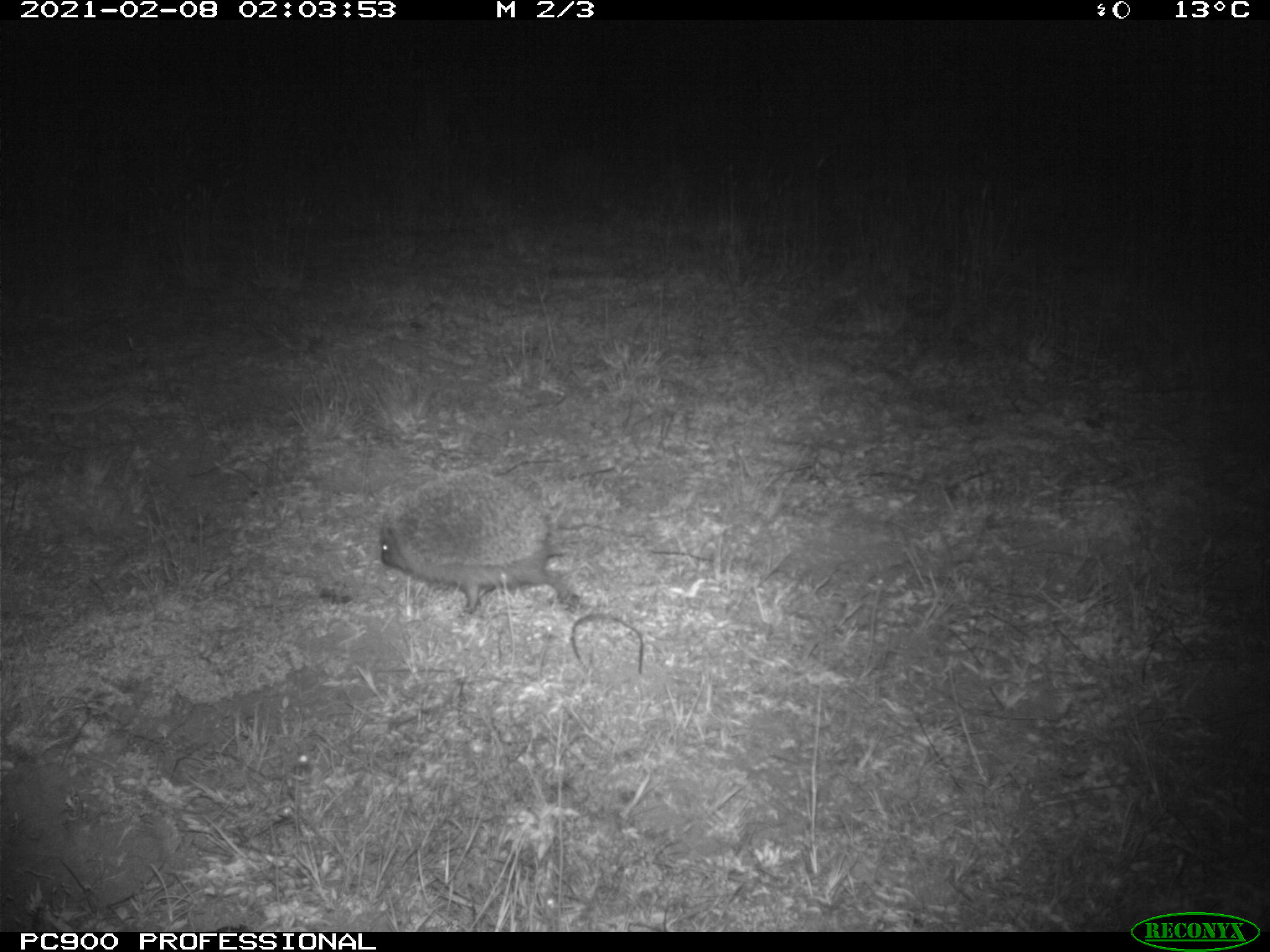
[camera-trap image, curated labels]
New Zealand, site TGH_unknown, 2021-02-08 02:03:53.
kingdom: Animalia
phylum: Chordata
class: Mammalia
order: Eulipotyphla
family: Erinaceidae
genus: Erinaceus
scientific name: Erinaceus europaeus europaeus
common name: european hedgehog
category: hedgehog